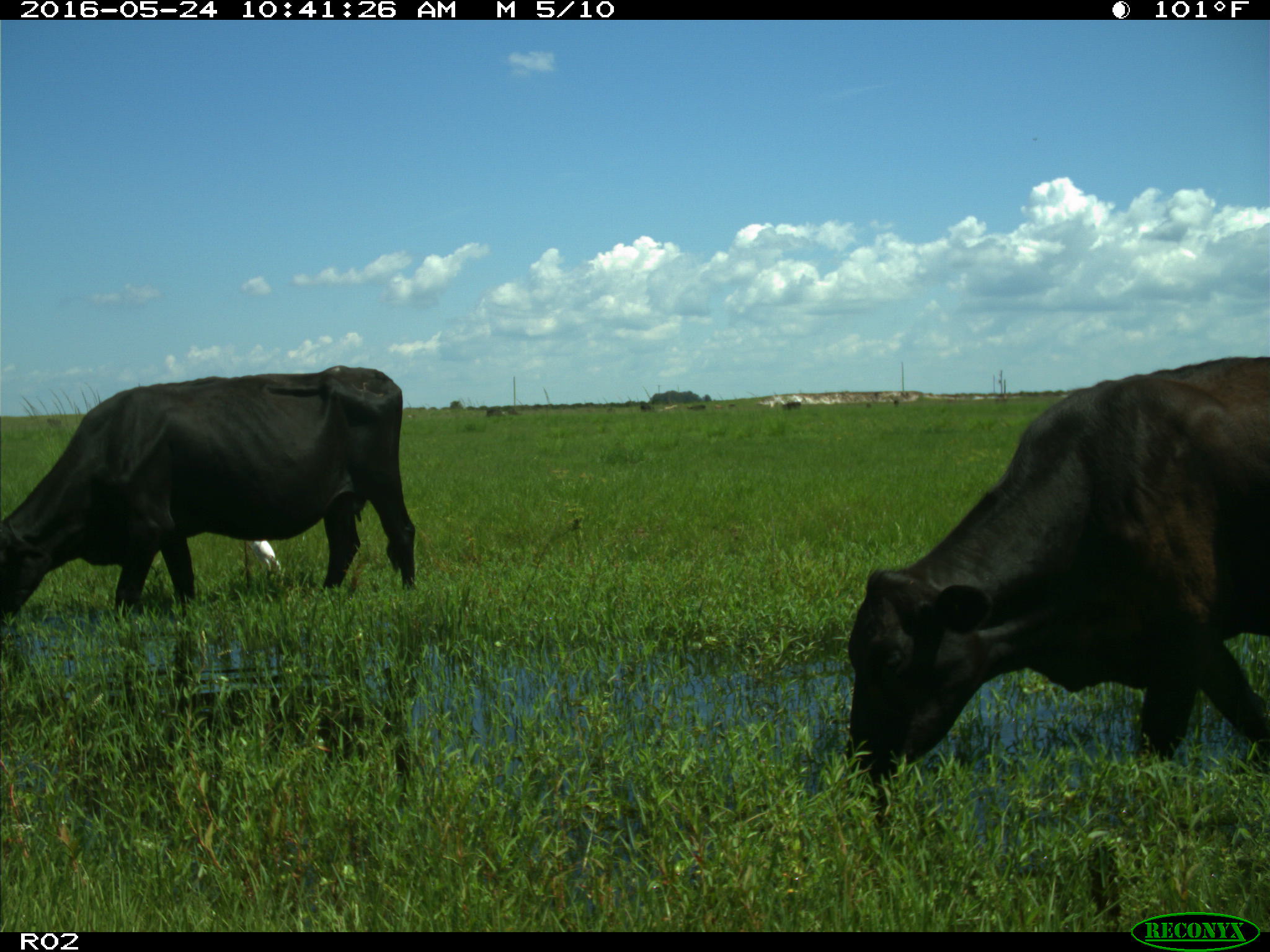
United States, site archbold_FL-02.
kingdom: Animalia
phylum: Chordata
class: Mammalia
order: Artiodactyla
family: Bovidae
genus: Bos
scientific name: Bos taurus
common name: domestic cow